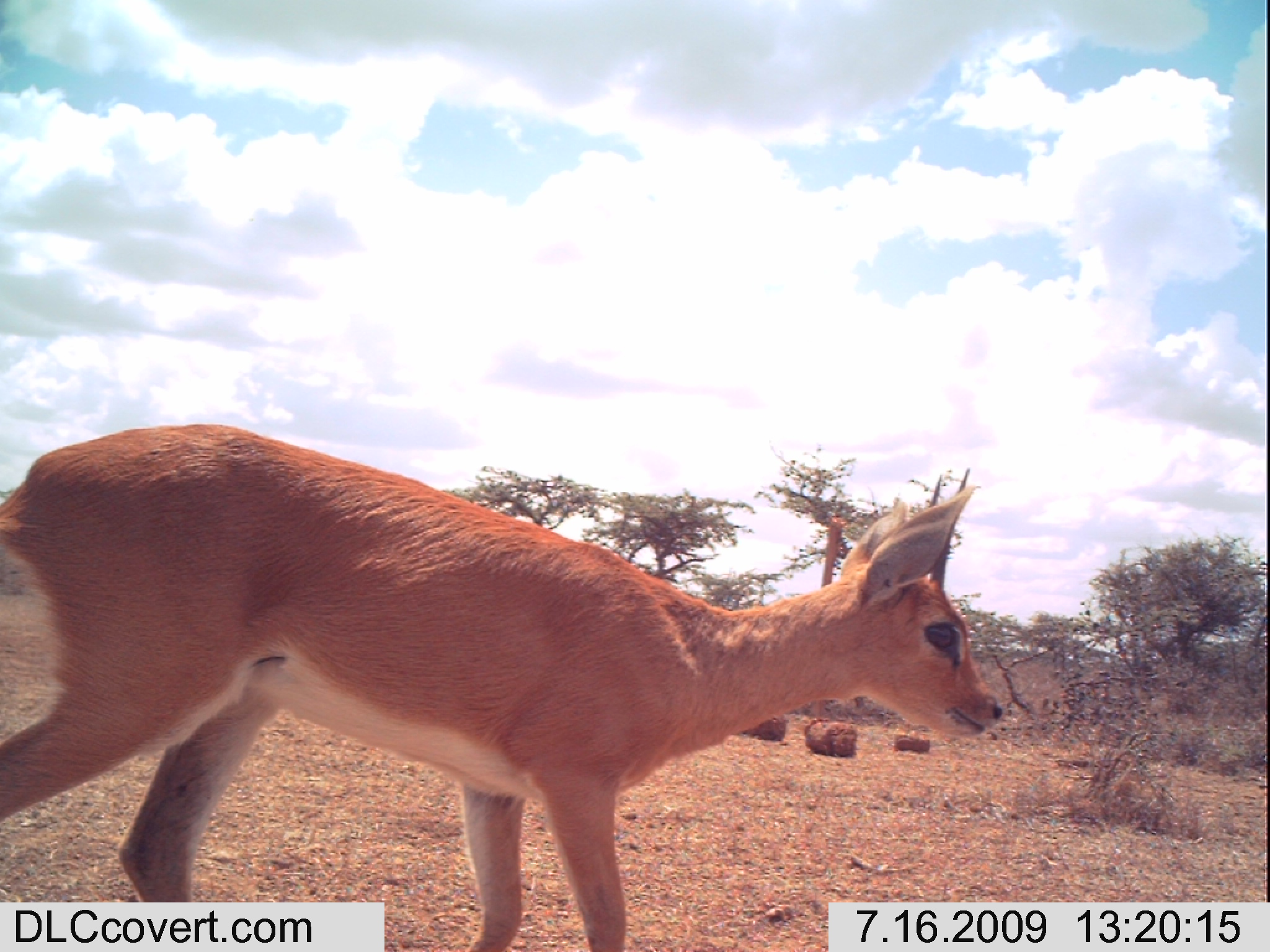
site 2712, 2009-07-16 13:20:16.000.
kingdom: Animalia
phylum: Chordata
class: Mammalia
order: Artiodactyla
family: Bovidae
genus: Raphicerus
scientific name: Raphicerus campestris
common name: steenbok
Raphicerus campestris (steenbok), count 1.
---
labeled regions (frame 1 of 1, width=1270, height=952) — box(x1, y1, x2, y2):
raphicerus campestris: box(0, 419, 1002, 952)